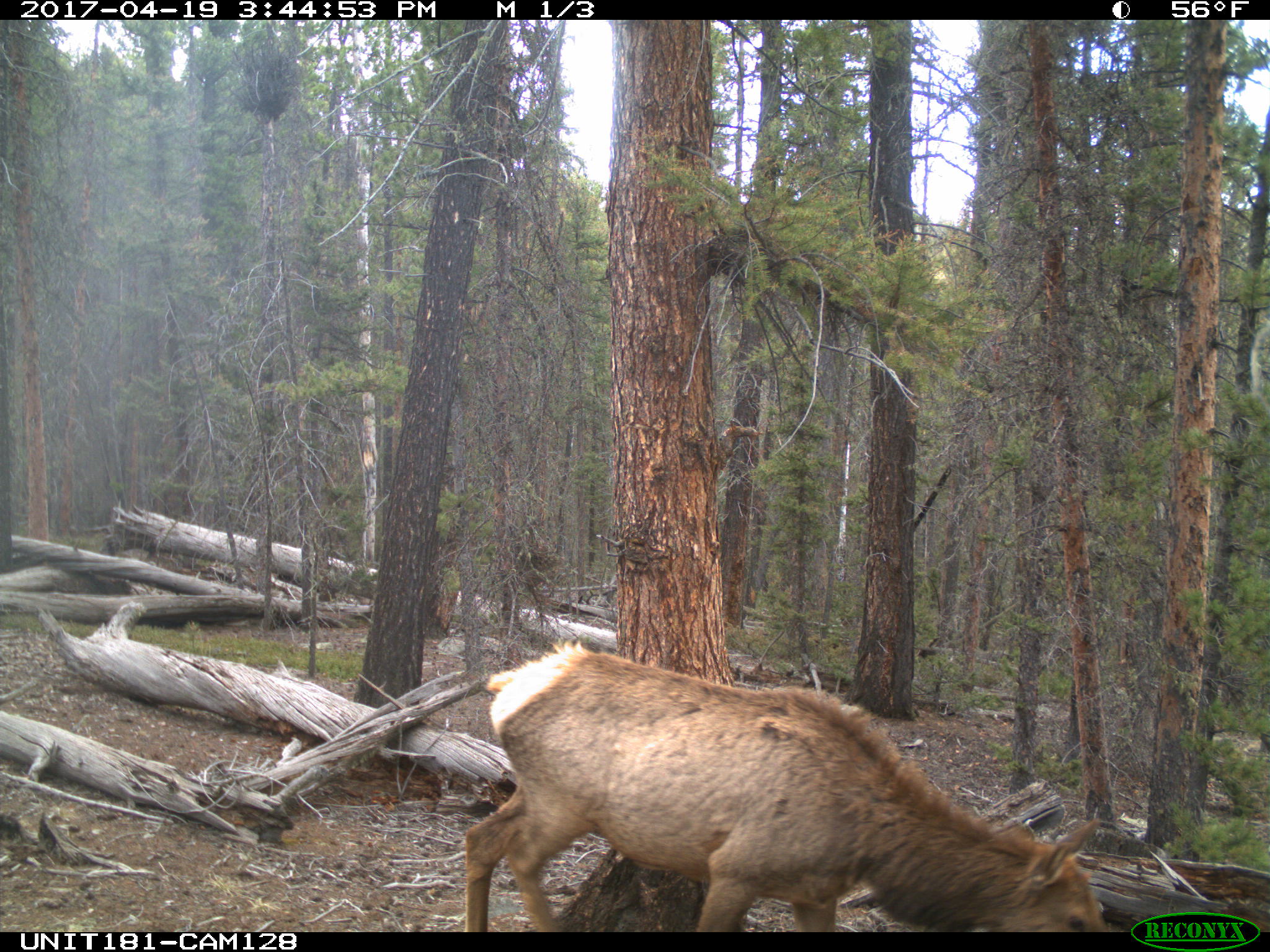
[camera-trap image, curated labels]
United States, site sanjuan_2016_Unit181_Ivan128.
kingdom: Animalia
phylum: Chordata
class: Mammalia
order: Artiodactyla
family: Cervidae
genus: Cervus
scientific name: Cervus elaphus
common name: red deer